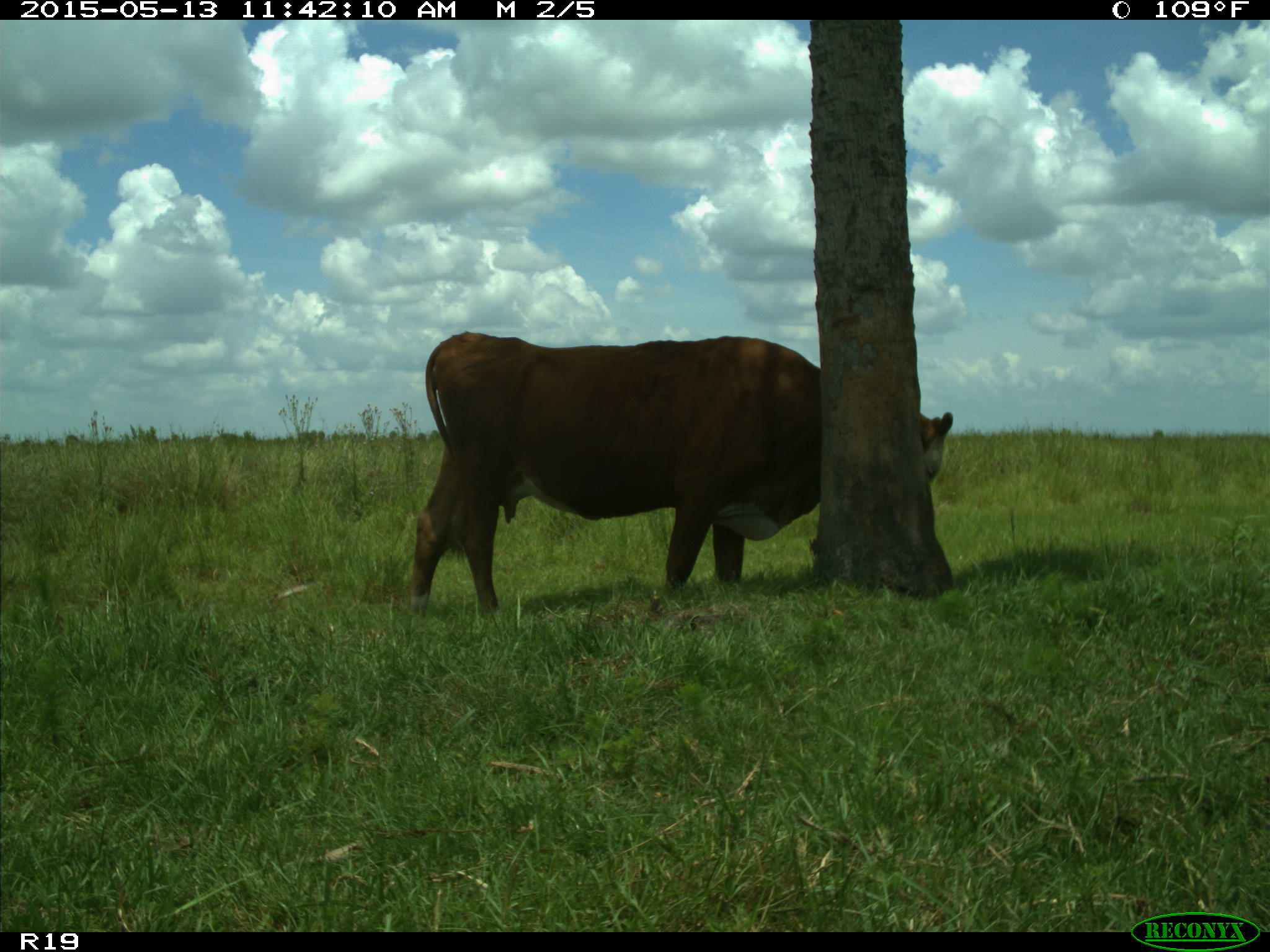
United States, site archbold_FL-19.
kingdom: Animalia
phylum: Chordata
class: Mammalia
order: Artiodactyla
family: Bovidae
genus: Bos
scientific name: Bos taurus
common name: domestic cow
Bos taurus (domestic cow).